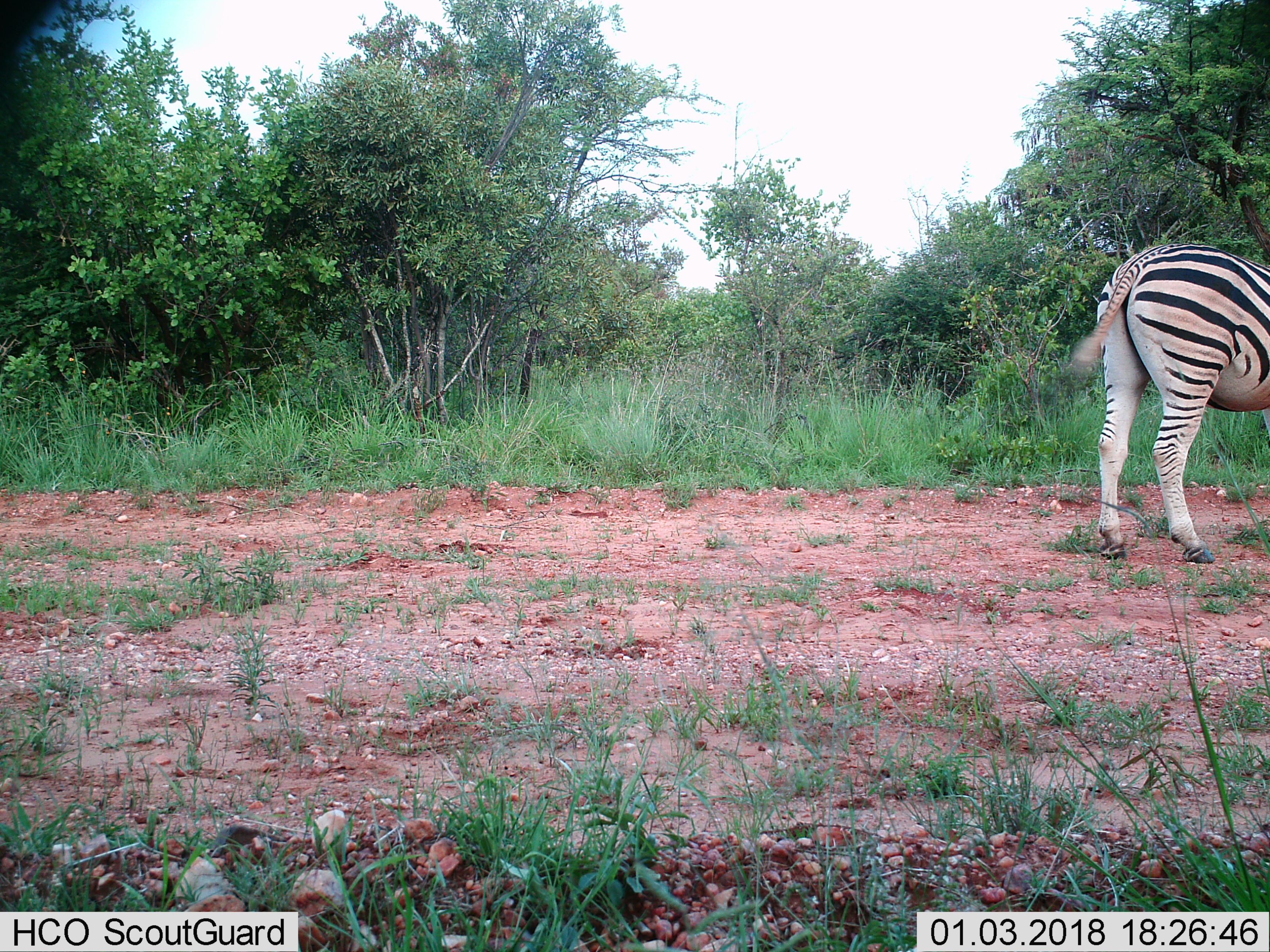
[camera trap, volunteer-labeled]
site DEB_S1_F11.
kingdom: Animalia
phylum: Chordata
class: Mammalia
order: Perissodactyla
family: Equidae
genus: Equus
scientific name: Equus quagga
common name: plains zebra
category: zebraplains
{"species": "zebraplains (plains zebra) (Equus quagga)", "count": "1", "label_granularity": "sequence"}